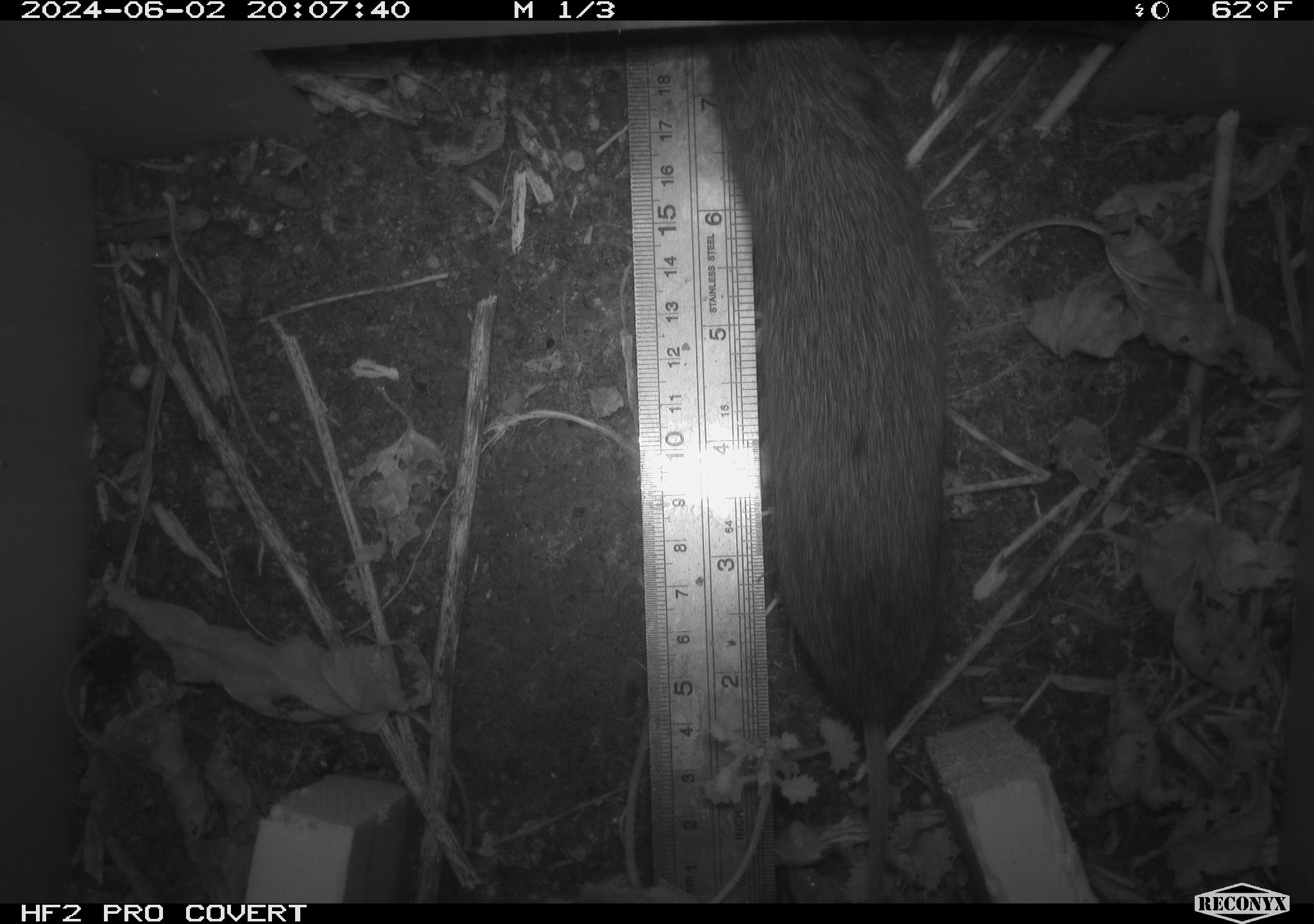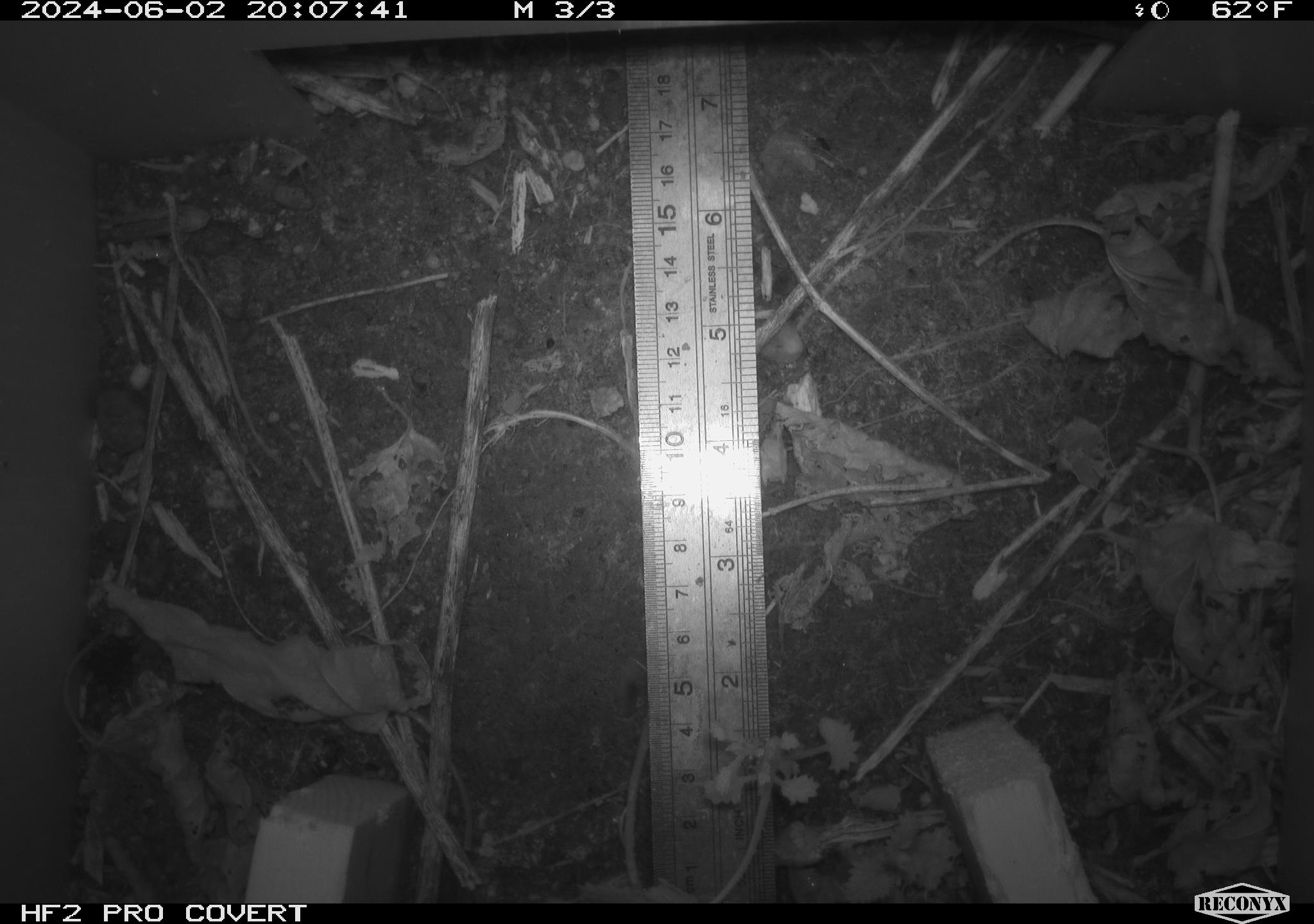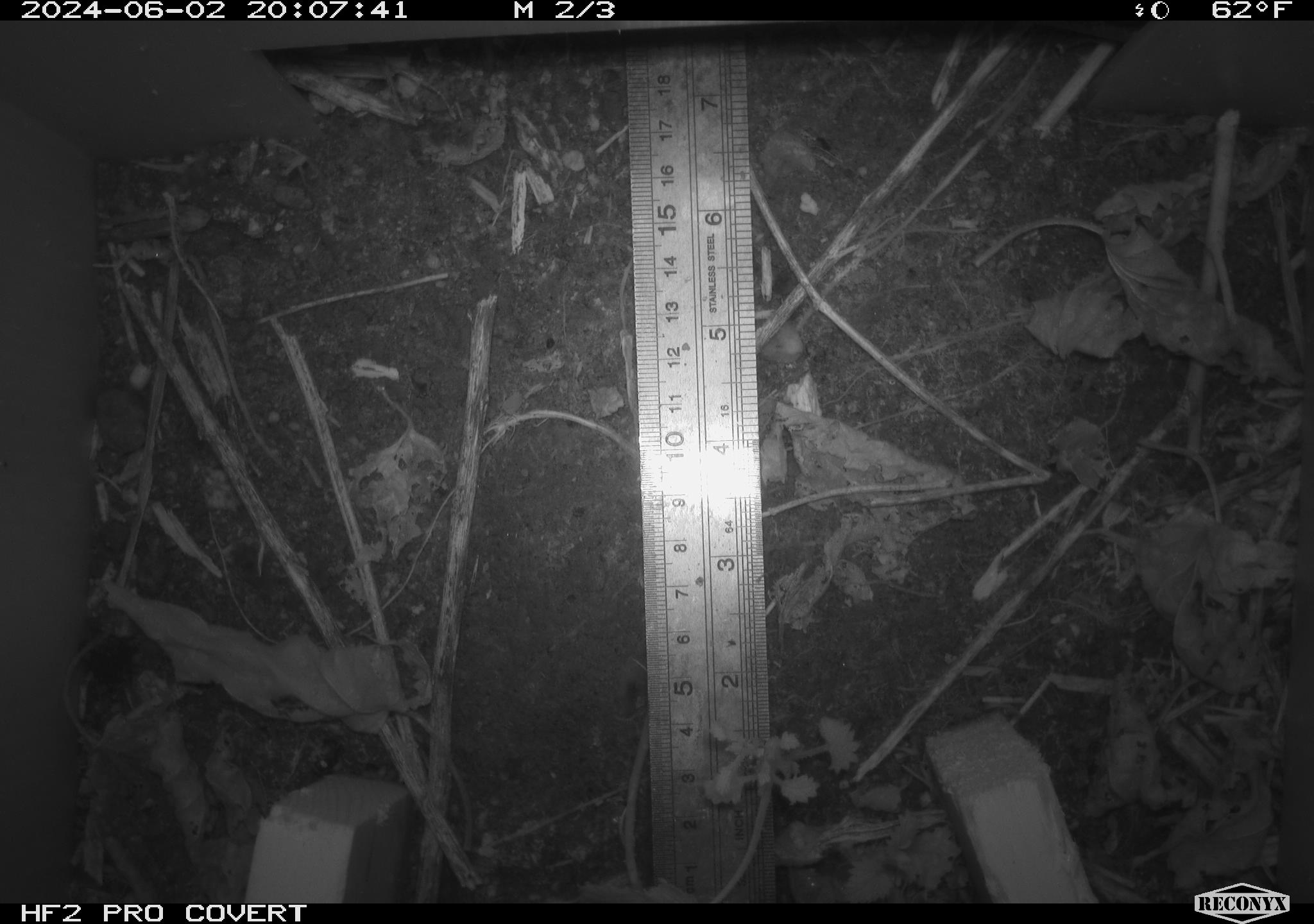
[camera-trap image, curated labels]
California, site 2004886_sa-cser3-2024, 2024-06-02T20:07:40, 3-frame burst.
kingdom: Animalia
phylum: Chordata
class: Mammalia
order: Rodentia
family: Cricetidae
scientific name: Cricetidae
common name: hamsters, voles, lemmings, and allies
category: cricetidae family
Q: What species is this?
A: Cricetidae family (hamsters, voles, lemmings, and allies) (Cricetidae).